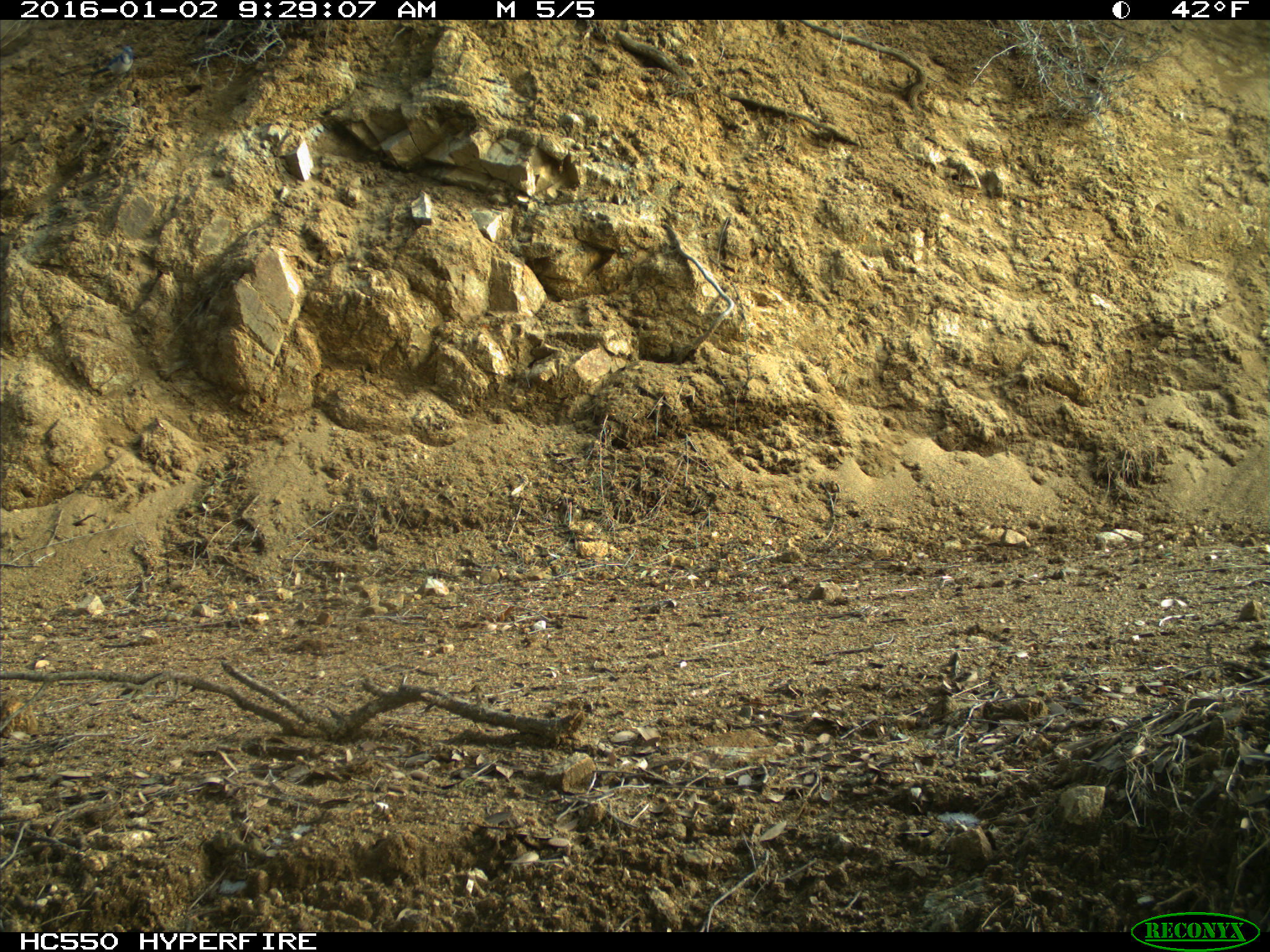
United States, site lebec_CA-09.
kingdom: Animalia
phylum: Chordata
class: Aves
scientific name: Aves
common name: birds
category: unidentified bird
Unidentified bird (birds) (Aves).